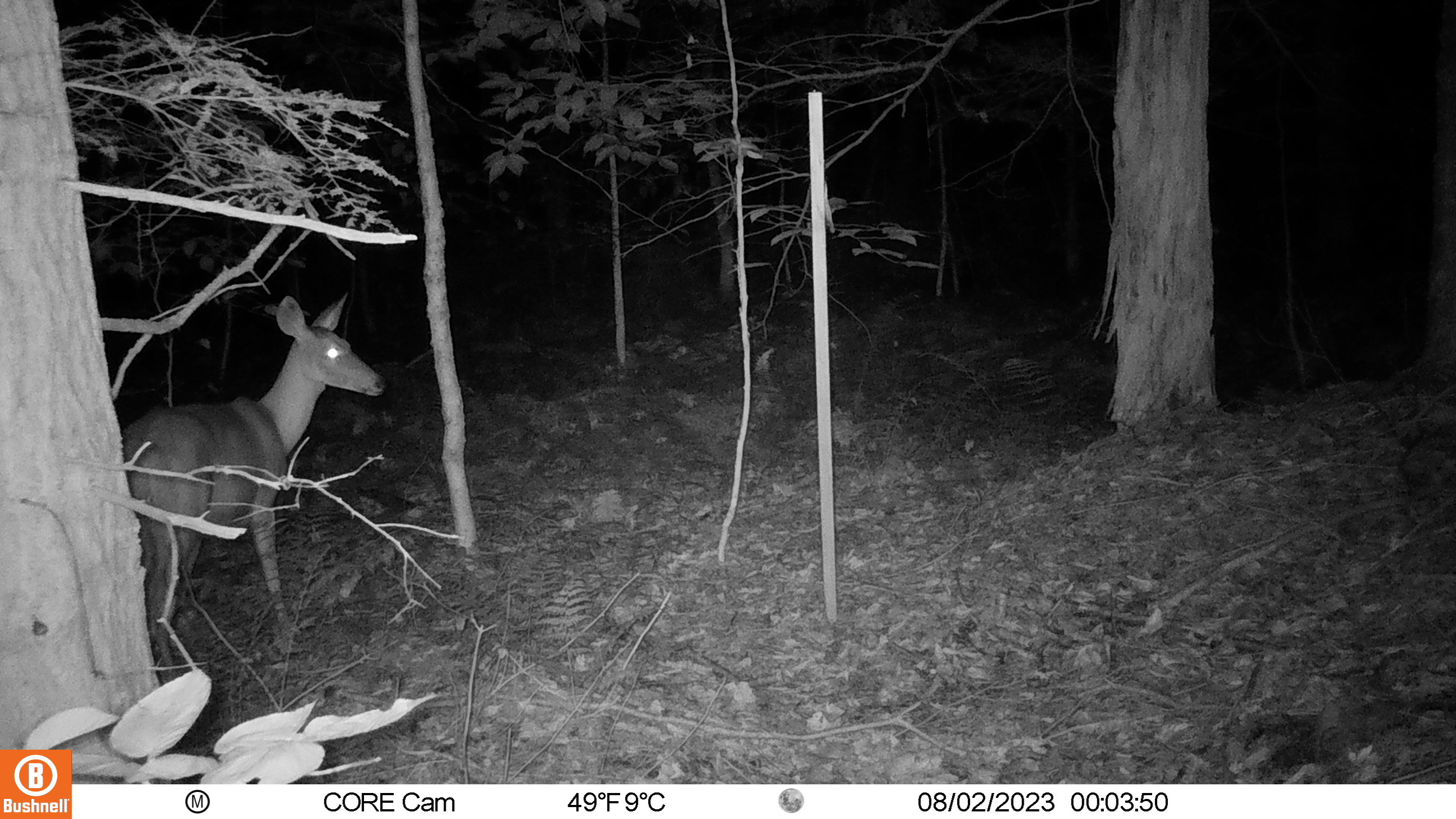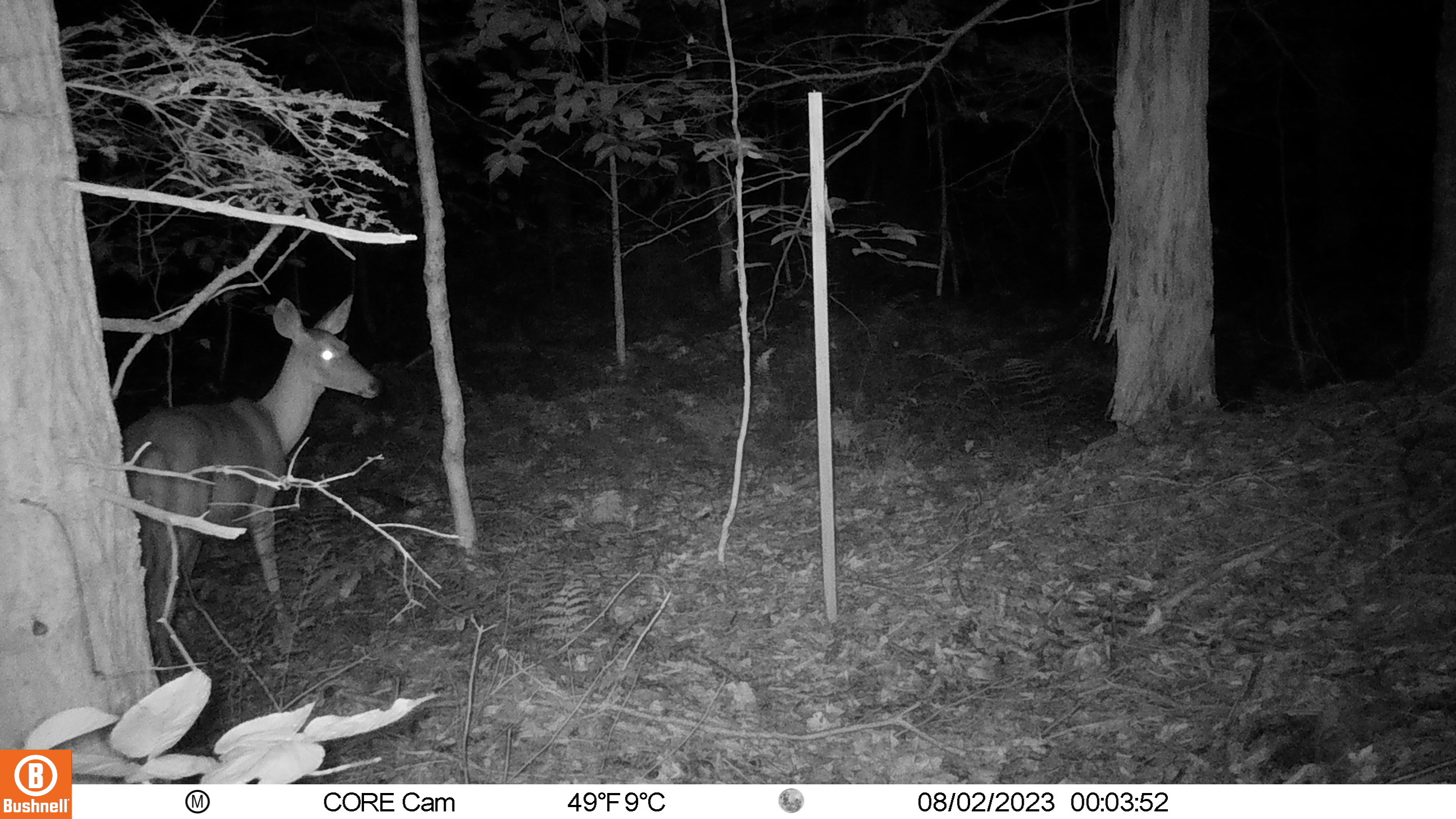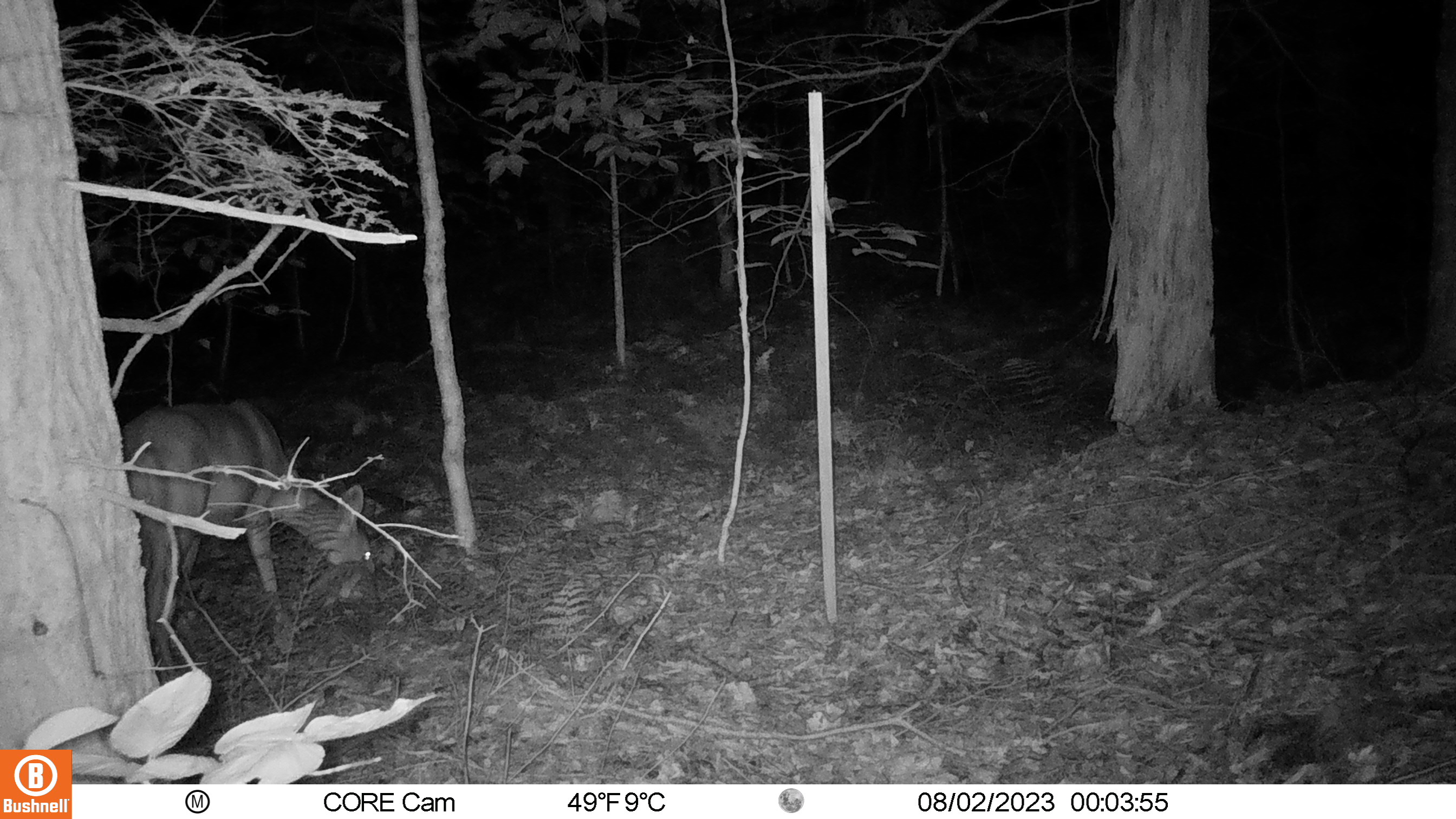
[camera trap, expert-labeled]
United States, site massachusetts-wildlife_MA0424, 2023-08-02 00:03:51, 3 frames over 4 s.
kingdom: Animalia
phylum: Chordata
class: Mammalia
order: Artiodactyla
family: Cervidae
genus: Odocoileus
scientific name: Odocoileus virginianus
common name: white-tailed deer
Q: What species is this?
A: White-tailed deer (Odocoileus virginianus).